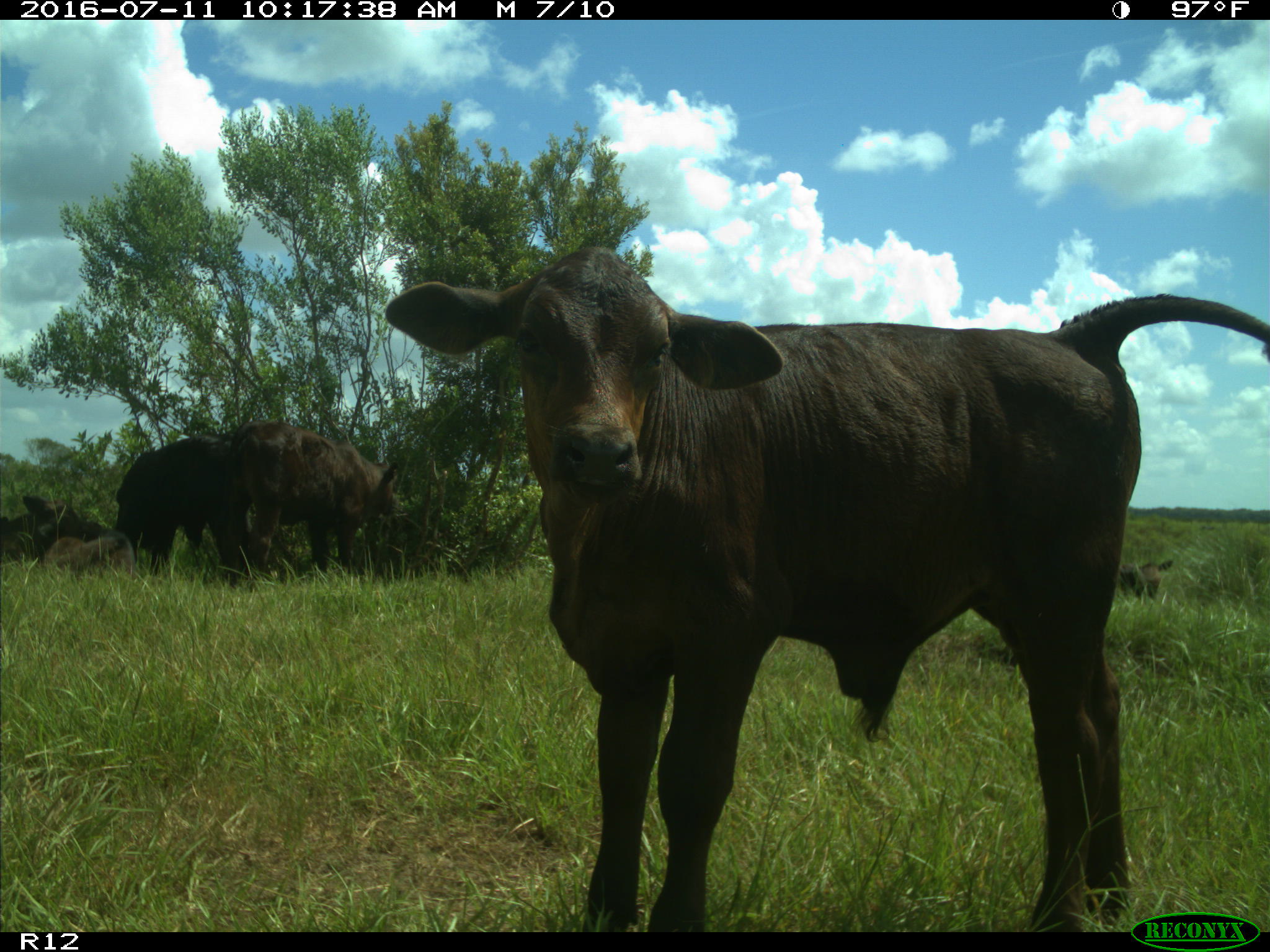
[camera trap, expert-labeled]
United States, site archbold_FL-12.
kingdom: Animalia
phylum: Chordata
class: Mammalia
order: Artiodactyla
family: Bovidae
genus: Bos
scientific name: Bos taurus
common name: domestic cow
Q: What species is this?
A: Bos taurus (domestic cow).